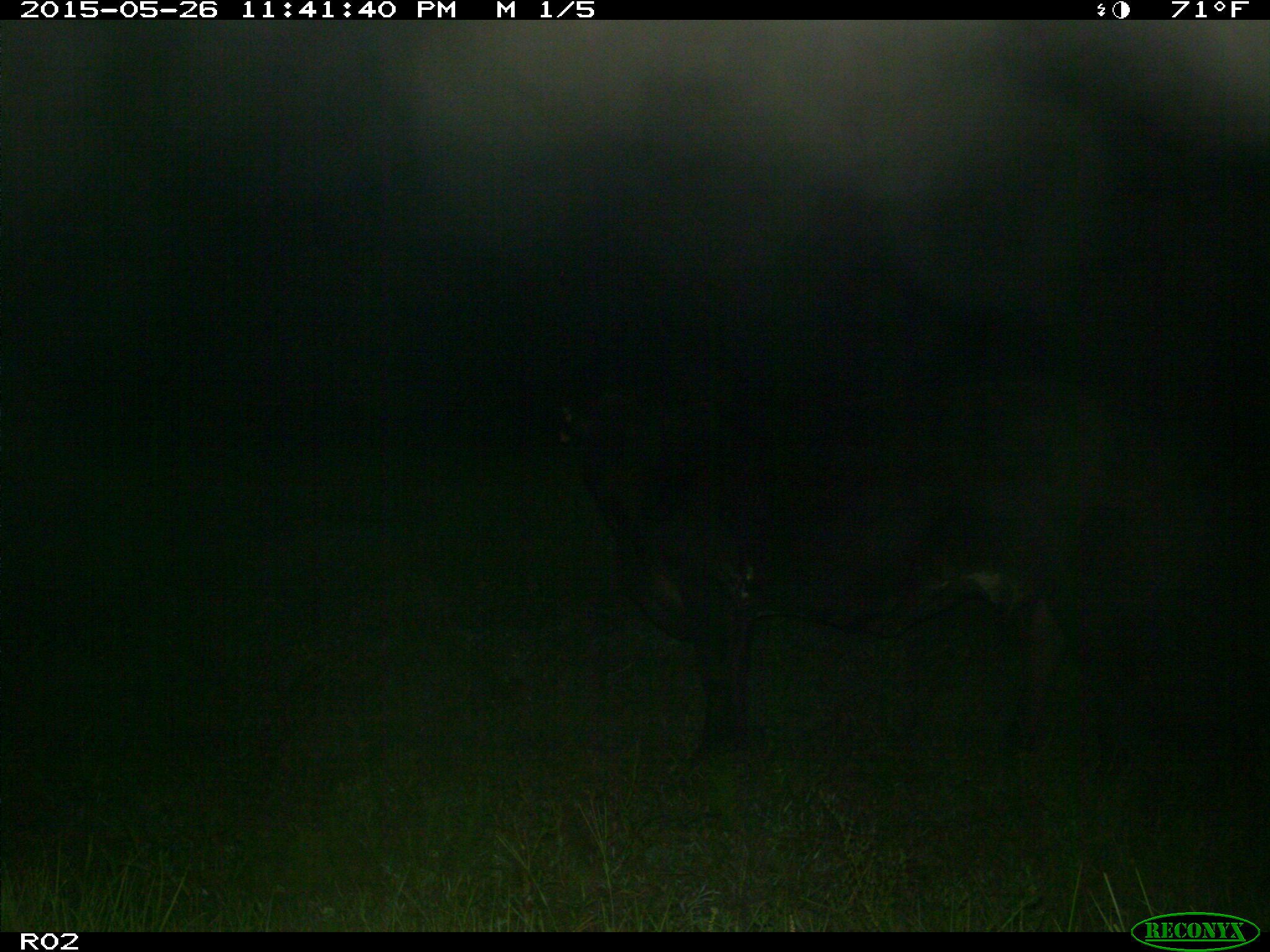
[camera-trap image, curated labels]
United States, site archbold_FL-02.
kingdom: Animalia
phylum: Chordata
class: Mammalia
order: Artiodactyla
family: Bovidae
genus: Bos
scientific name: Bos taurus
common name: domestic cow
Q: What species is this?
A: Bos taurus (domestic cow).